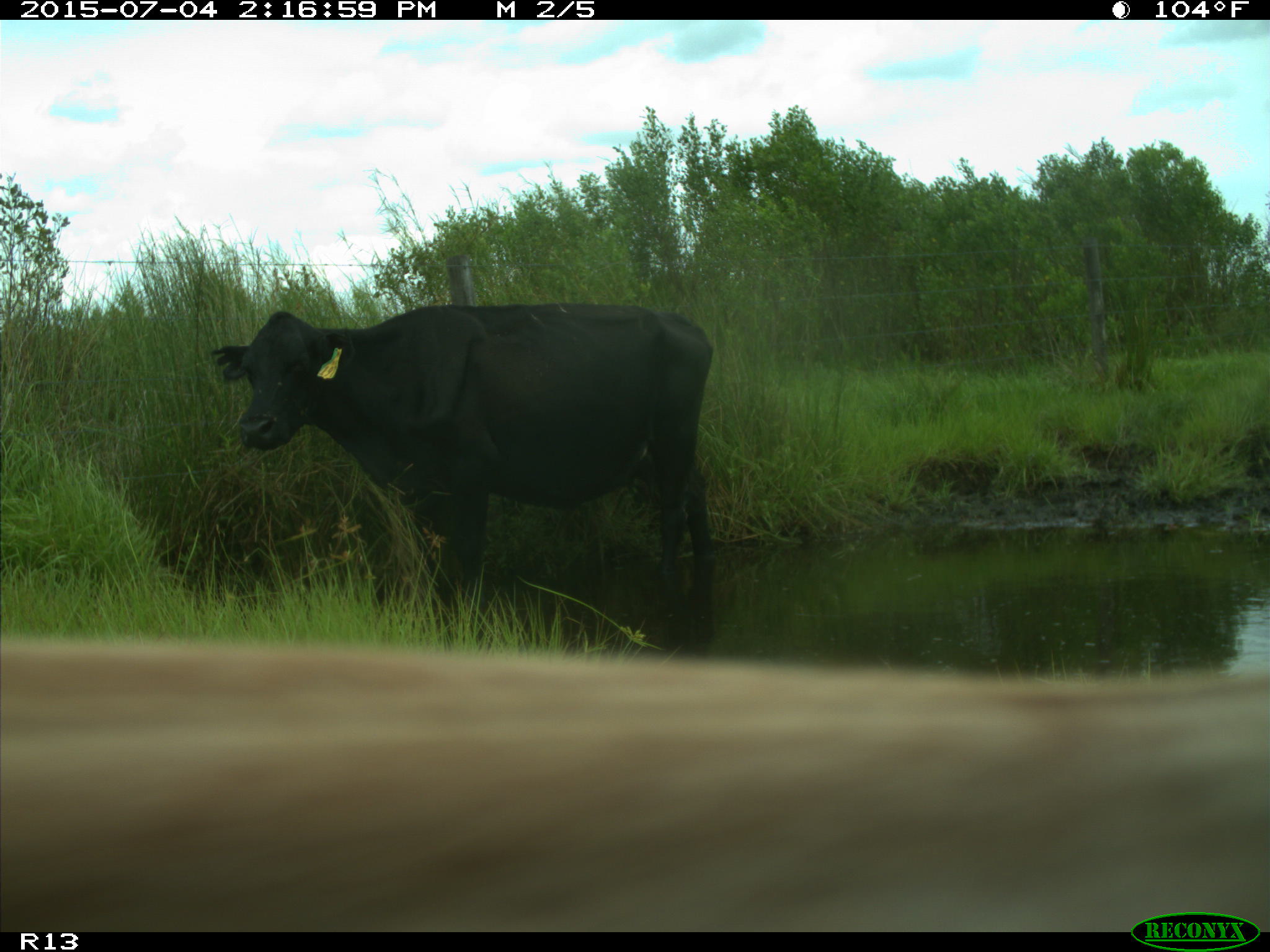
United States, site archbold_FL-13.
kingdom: Animalia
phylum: Chordata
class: Mammalia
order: Artiodactyla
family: Bovidae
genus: Bos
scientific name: Bos taurus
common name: domestic cow